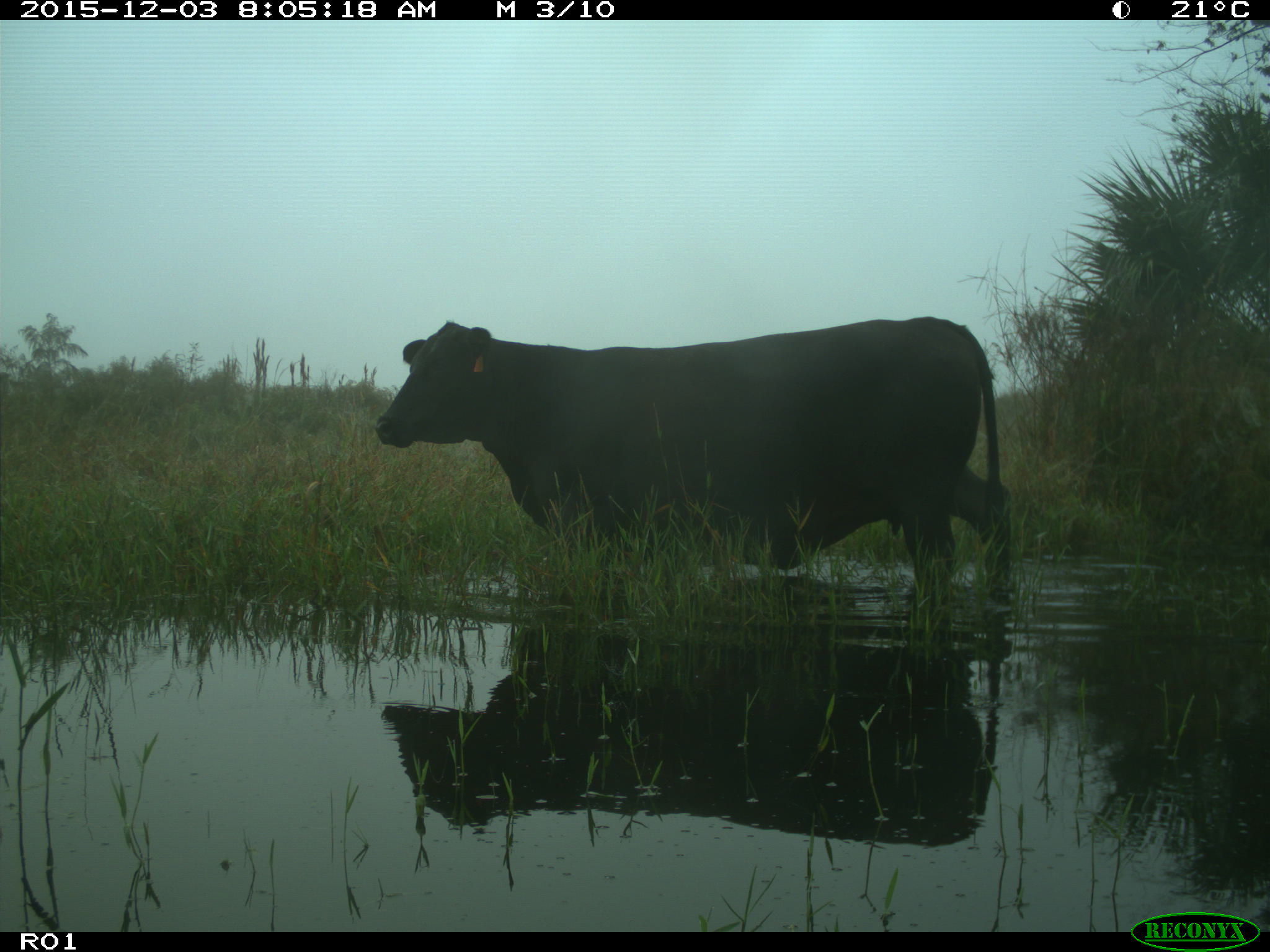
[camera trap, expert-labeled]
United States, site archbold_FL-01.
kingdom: Animalia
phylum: Chordata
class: Mammalia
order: Artiodactyla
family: Bovidae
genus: Bos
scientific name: Bos taurus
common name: domestic cow